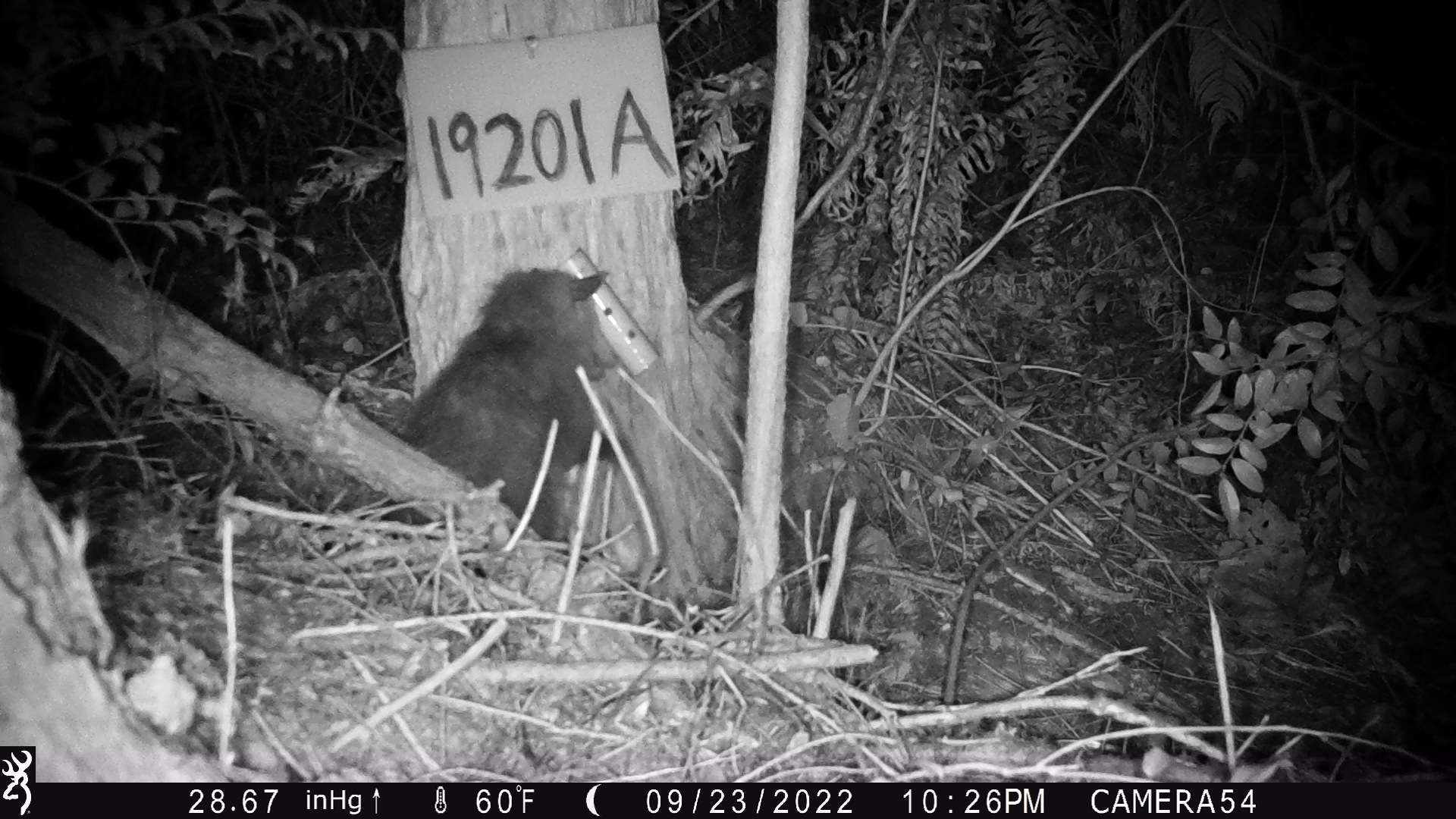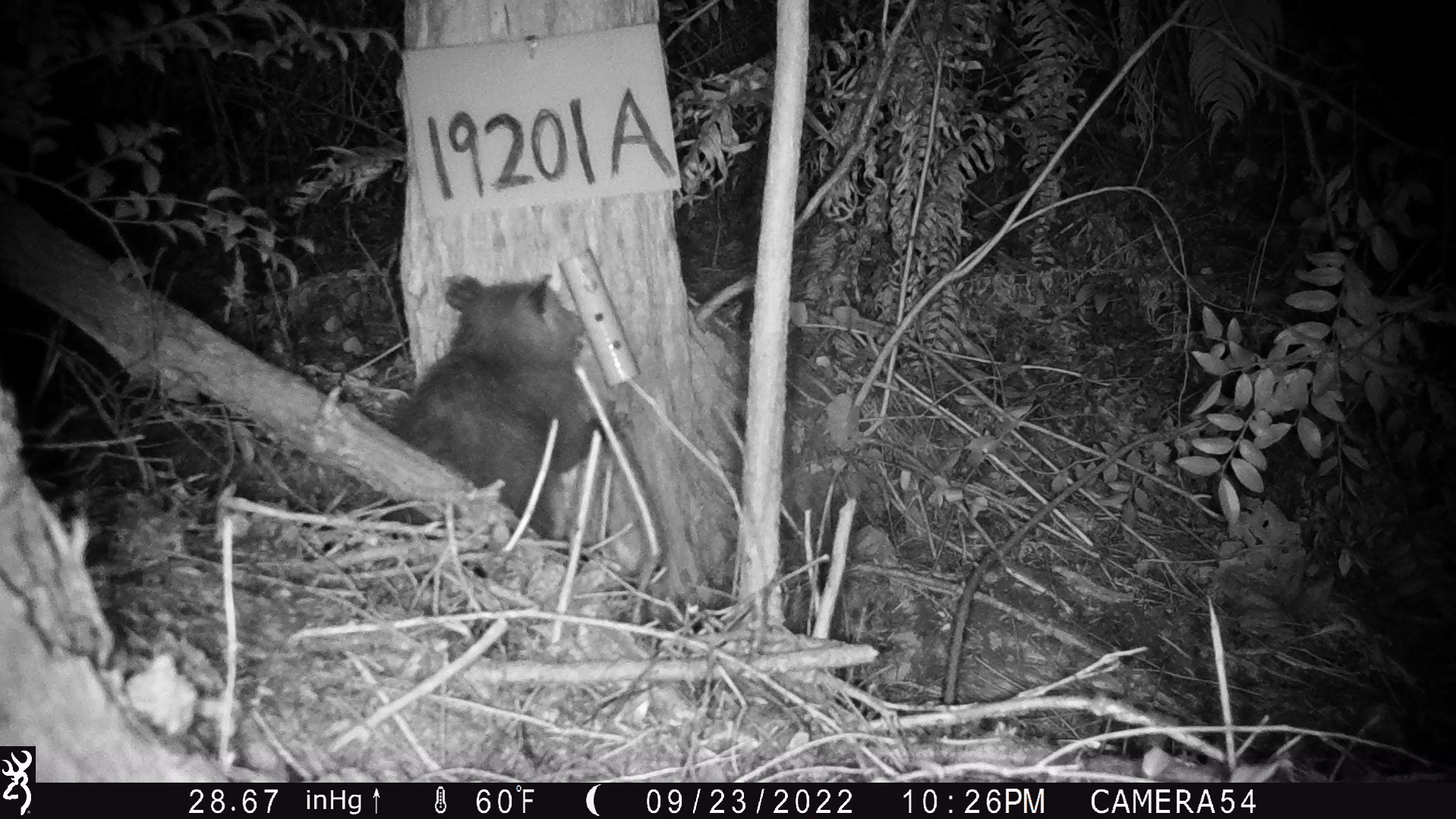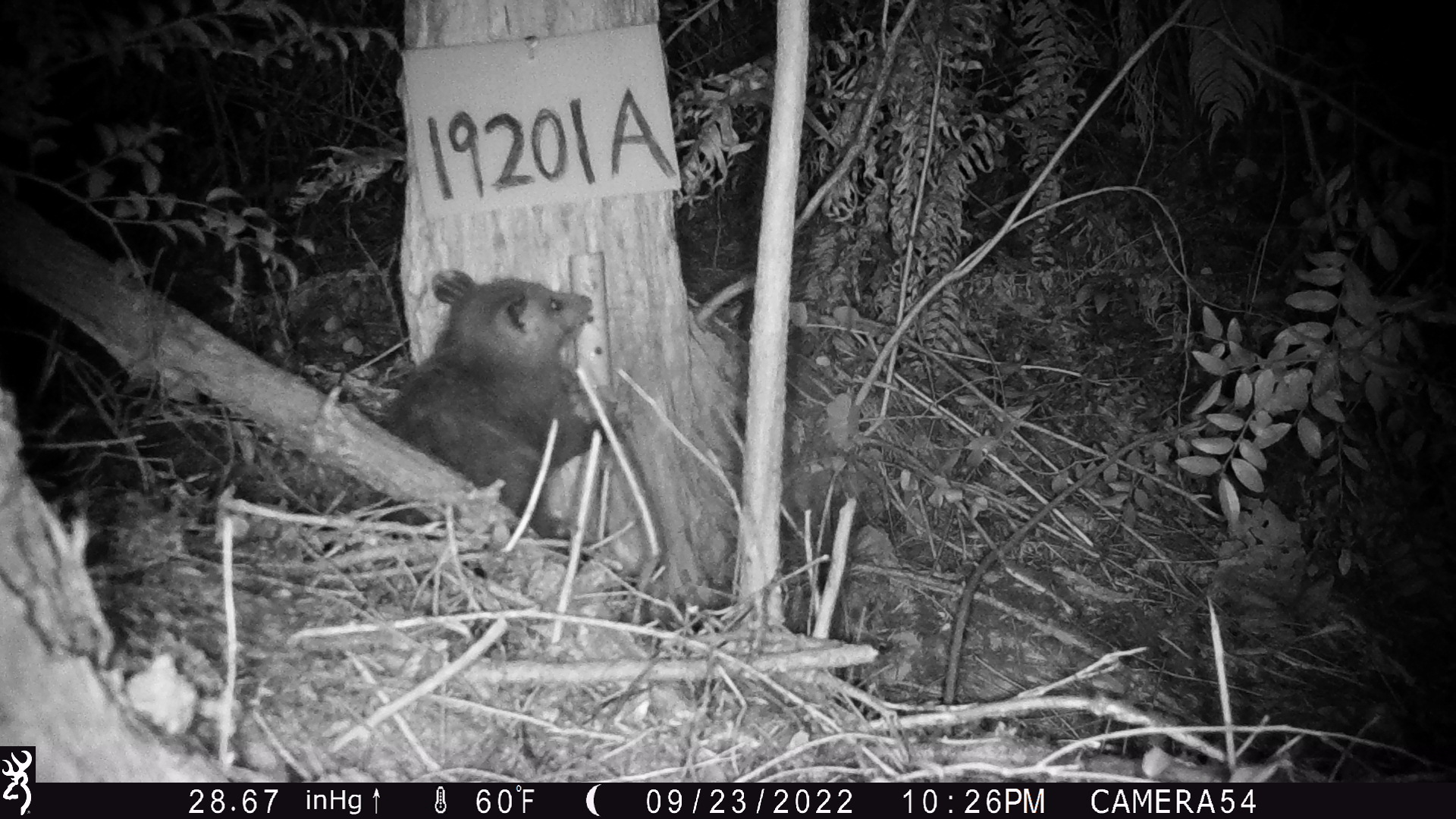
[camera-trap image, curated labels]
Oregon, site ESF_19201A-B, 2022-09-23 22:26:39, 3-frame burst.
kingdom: Animalia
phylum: Chordata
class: Mammalia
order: Didelphimorphia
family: Didelphidae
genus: Didelphis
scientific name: Didelphis virginiana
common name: virginia opossum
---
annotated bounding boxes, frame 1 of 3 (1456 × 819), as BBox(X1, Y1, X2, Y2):
virginia opossum: BBox(357, 228, 663, 673)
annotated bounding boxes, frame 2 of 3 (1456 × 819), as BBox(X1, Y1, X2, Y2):
virginia opossum: BBox(394, 256, 643, 599)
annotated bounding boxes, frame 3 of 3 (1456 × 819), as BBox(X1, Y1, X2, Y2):
virginia opossum: BBox(373, 248, 745, 608)